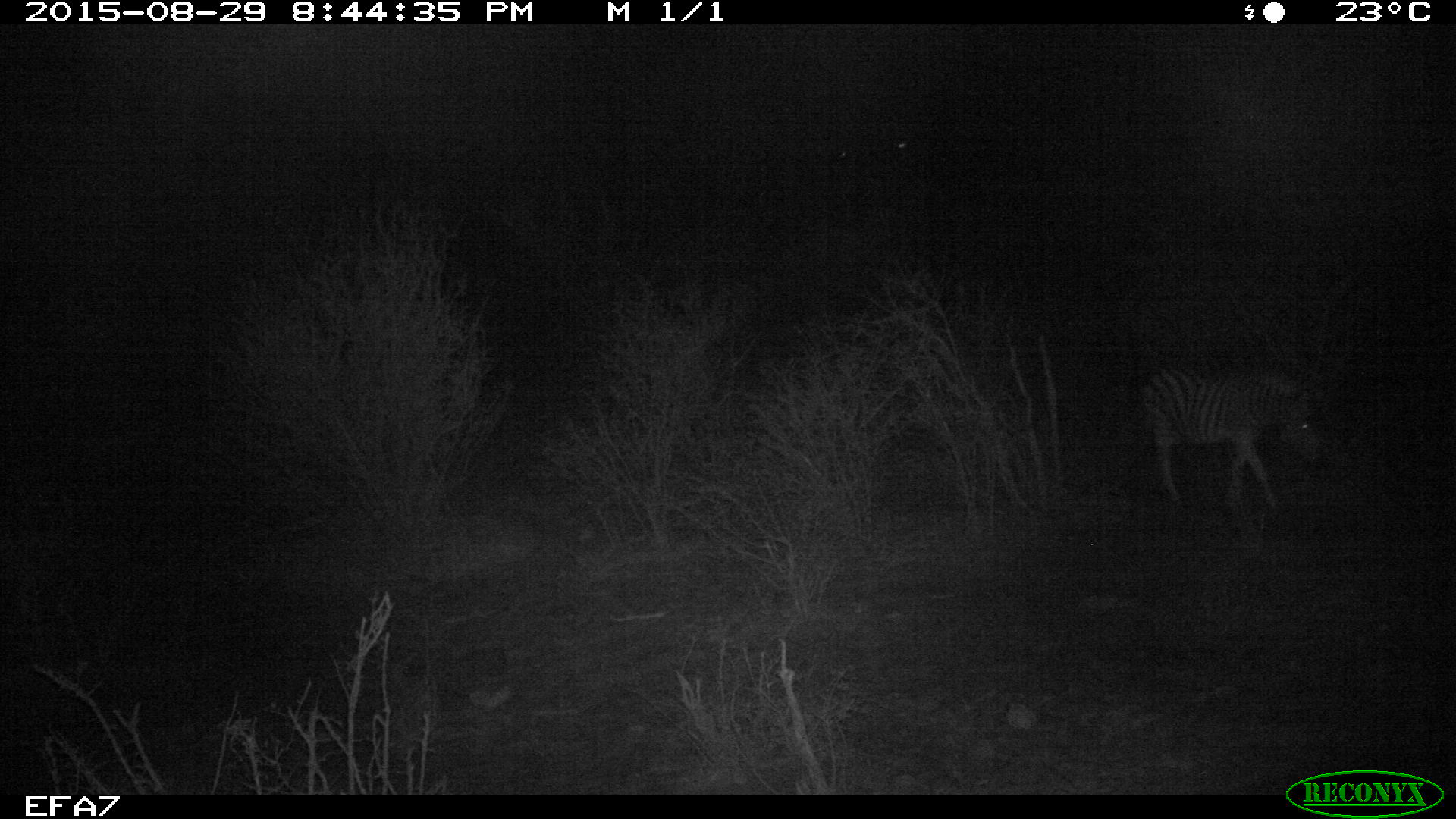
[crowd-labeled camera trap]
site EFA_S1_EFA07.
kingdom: Animalia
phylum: Chordata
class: Mammalia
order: Perissodactyla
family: Equidae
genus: Equus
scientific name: Equus quagga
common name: plains zebra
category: zebraplains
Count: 1.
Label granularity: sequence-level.